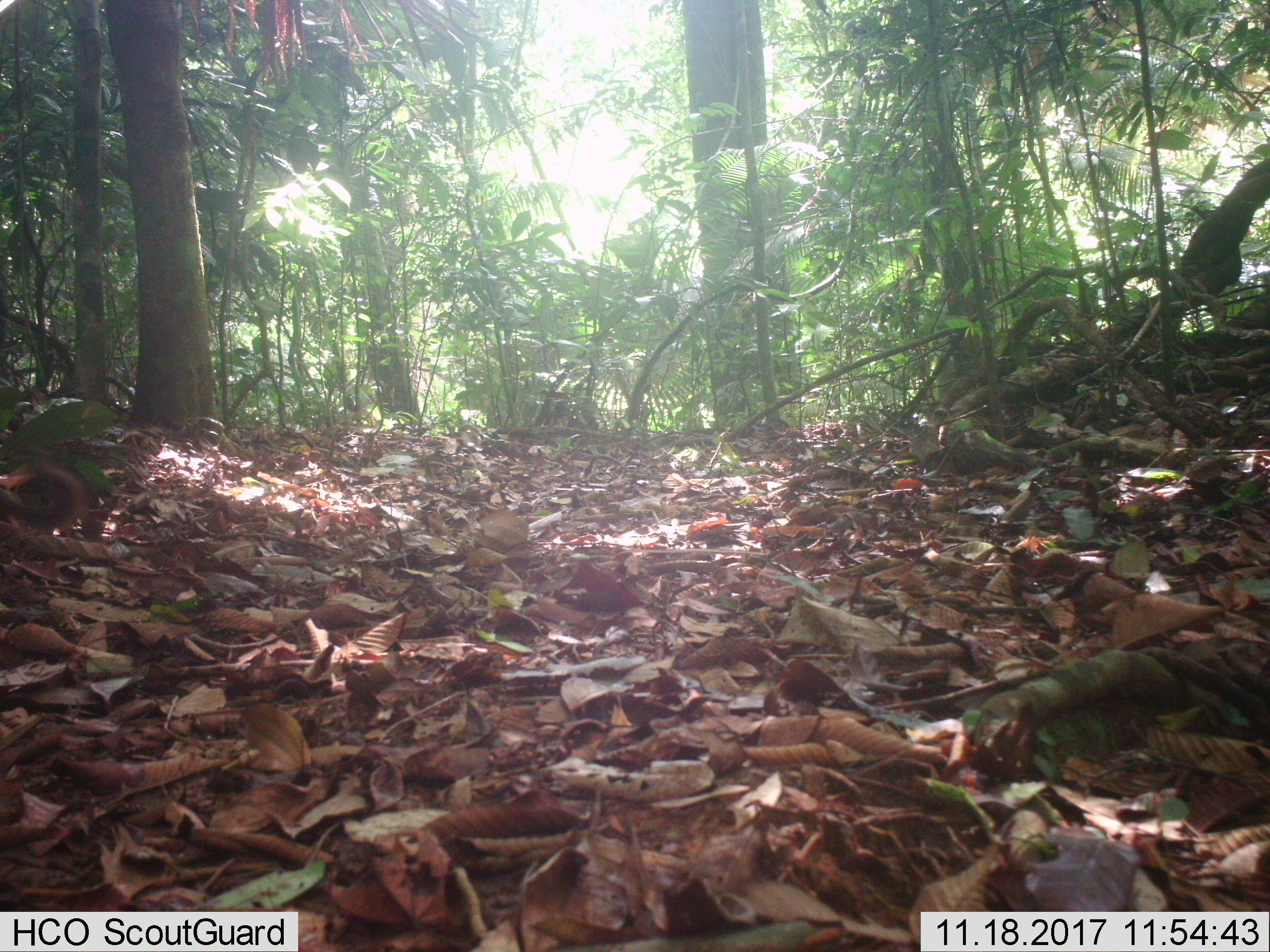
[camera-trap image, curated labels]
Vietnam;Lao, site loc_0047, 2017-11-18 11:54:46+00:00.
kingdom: Animalia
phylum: Chordata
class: Mammalia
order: Rodentia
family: Sciuridae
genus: Dremomys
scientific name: Dremomys rufigenis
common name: red-cheeked squirrel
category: red cheeked squirrel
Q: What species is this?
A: Red cheeked squirrel (red-cheeked squirrel) (Dremomys rufigenis).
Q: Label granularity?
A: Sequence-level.